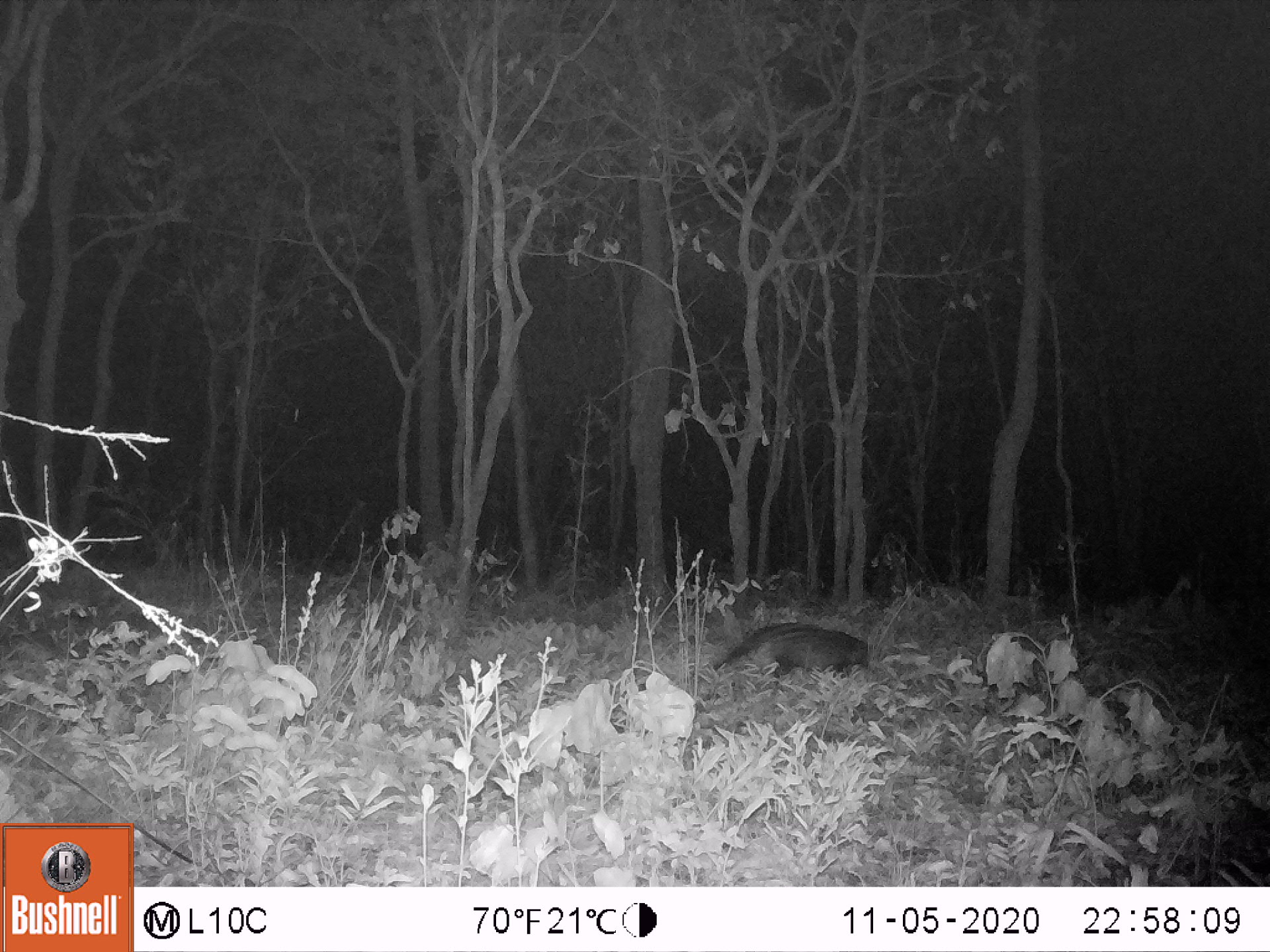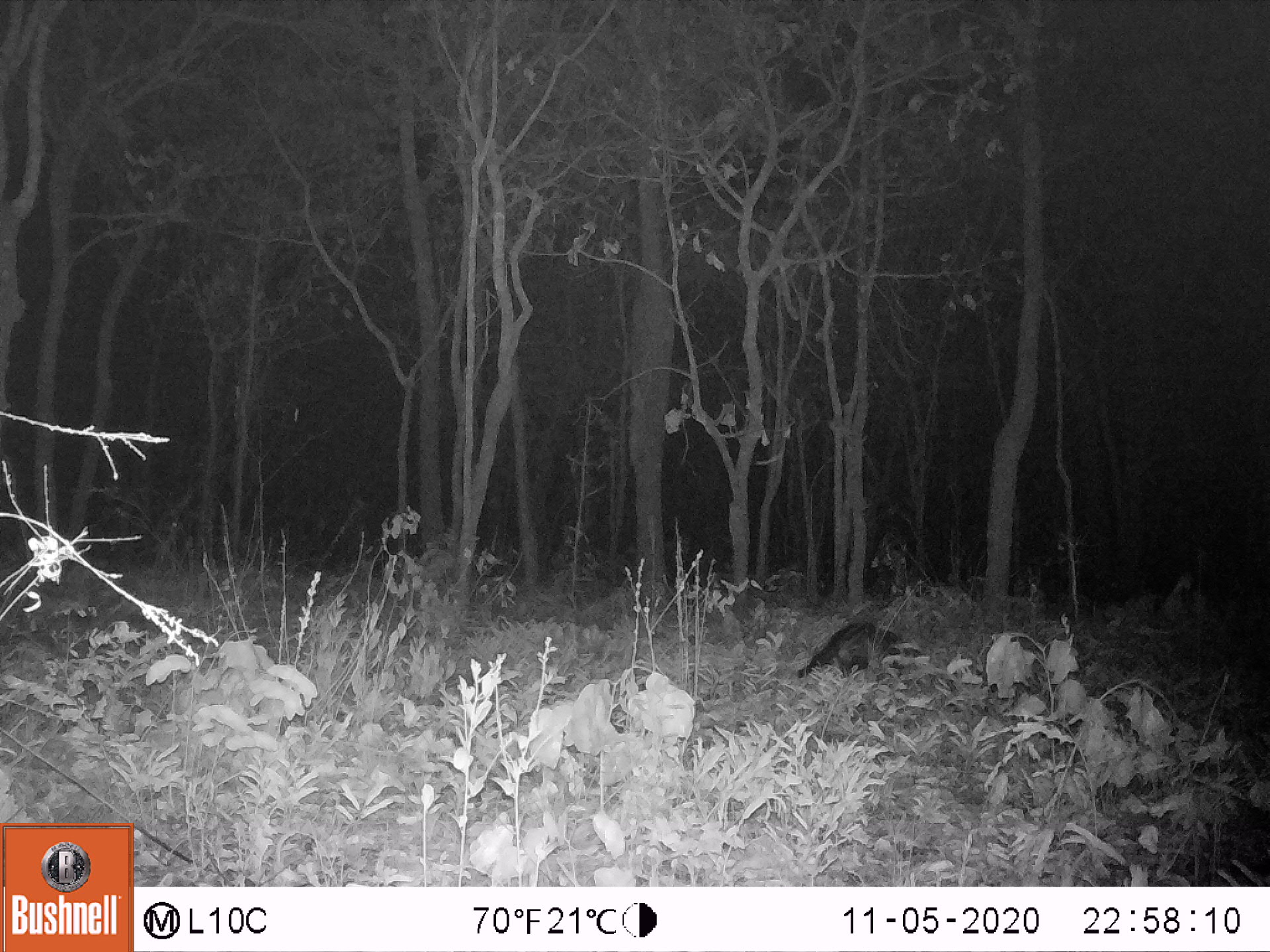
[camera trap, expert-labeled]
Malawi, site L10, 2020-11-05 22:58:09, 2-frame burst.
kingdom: Animalia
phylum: Chordata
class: Mammalia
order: Carnivora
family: Viverridae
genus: Civettictis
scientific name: Civettictis civetta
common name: african civet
African civet (Civettictis civetta), count 1.